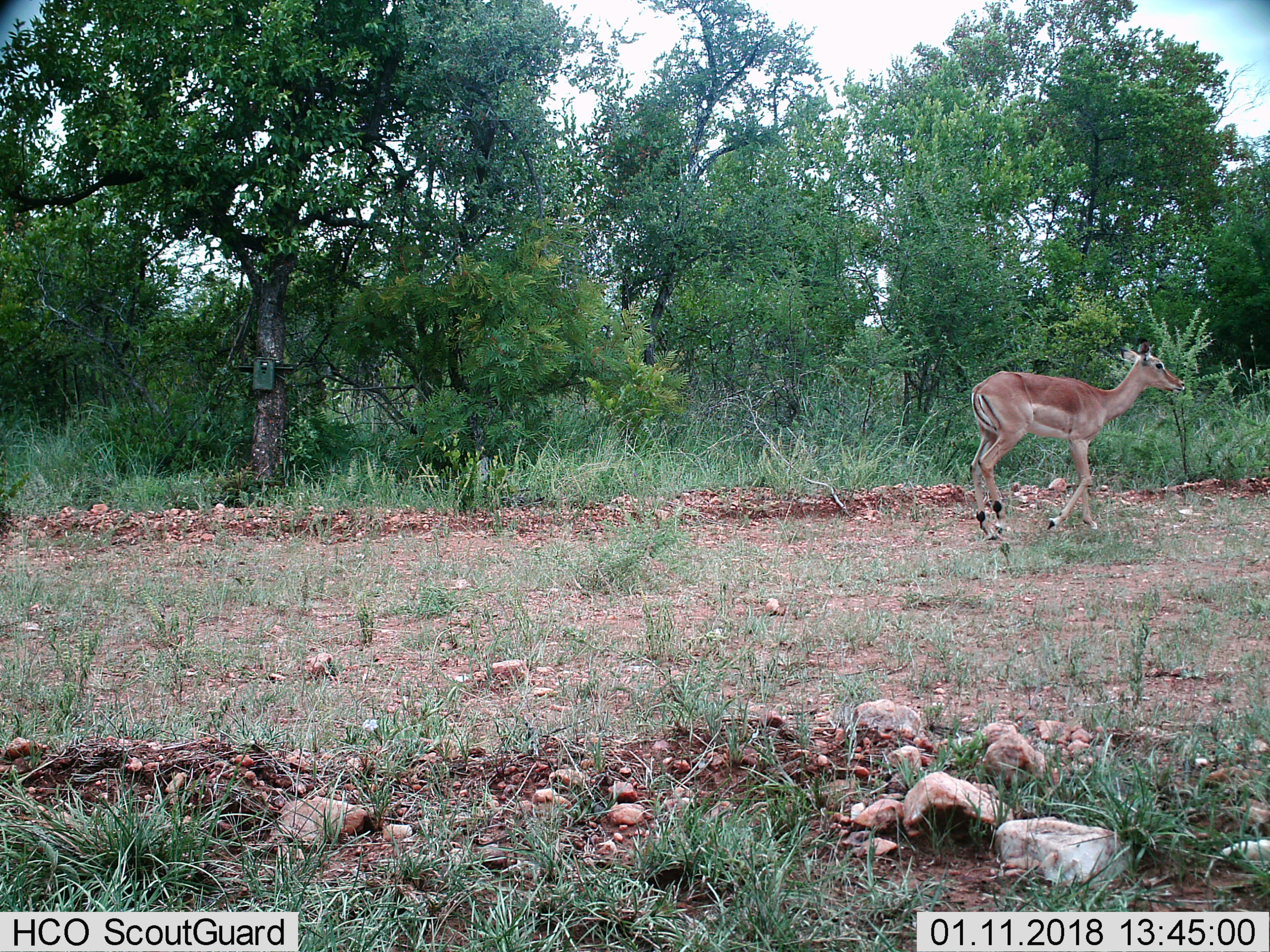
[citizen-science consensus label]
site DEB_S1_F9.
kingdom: Animalia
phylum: Chordata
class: Mammalia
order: Artiodactyla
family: Bovidae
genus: Aepyceros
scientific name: Aepyceros melampus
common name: impala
Impala (Aepyceros melampus), count 1. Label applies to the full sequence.